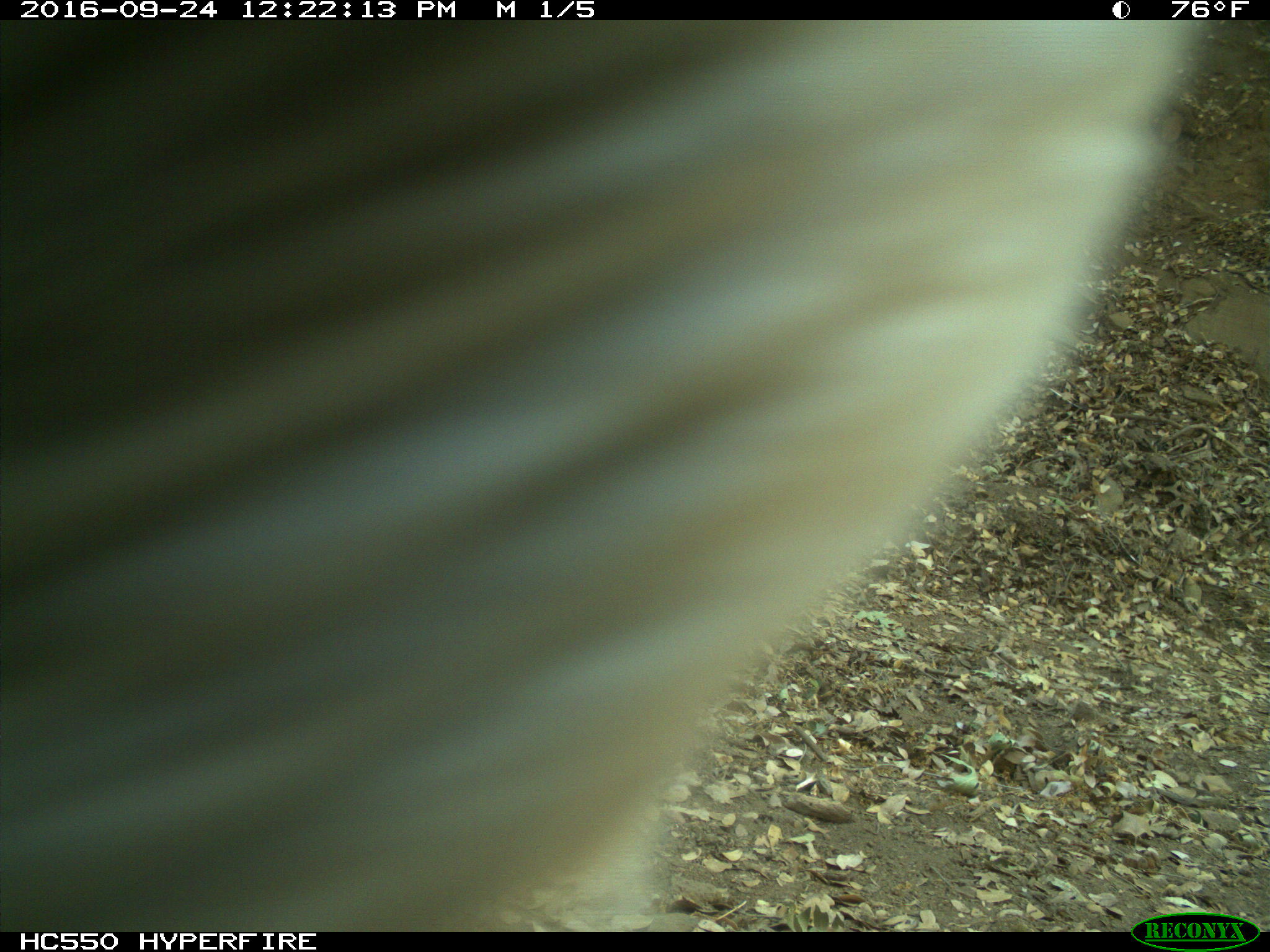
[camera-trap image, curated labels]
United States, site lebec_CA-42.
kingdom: Animalia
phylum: Chordata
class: Mammalia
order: Artiodactyla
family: Bovidae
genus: Bos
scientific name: Bos taurus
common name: domestic cow